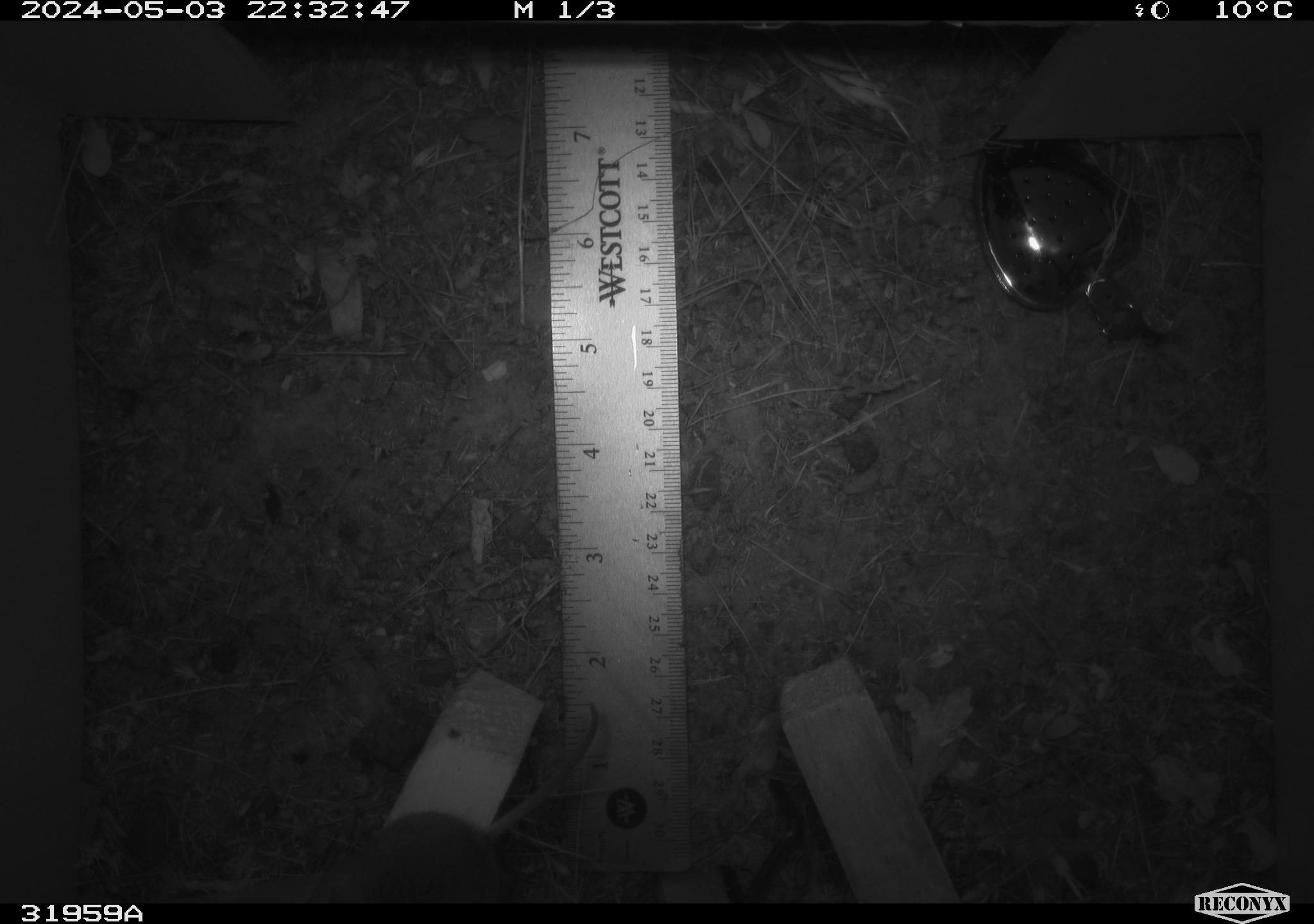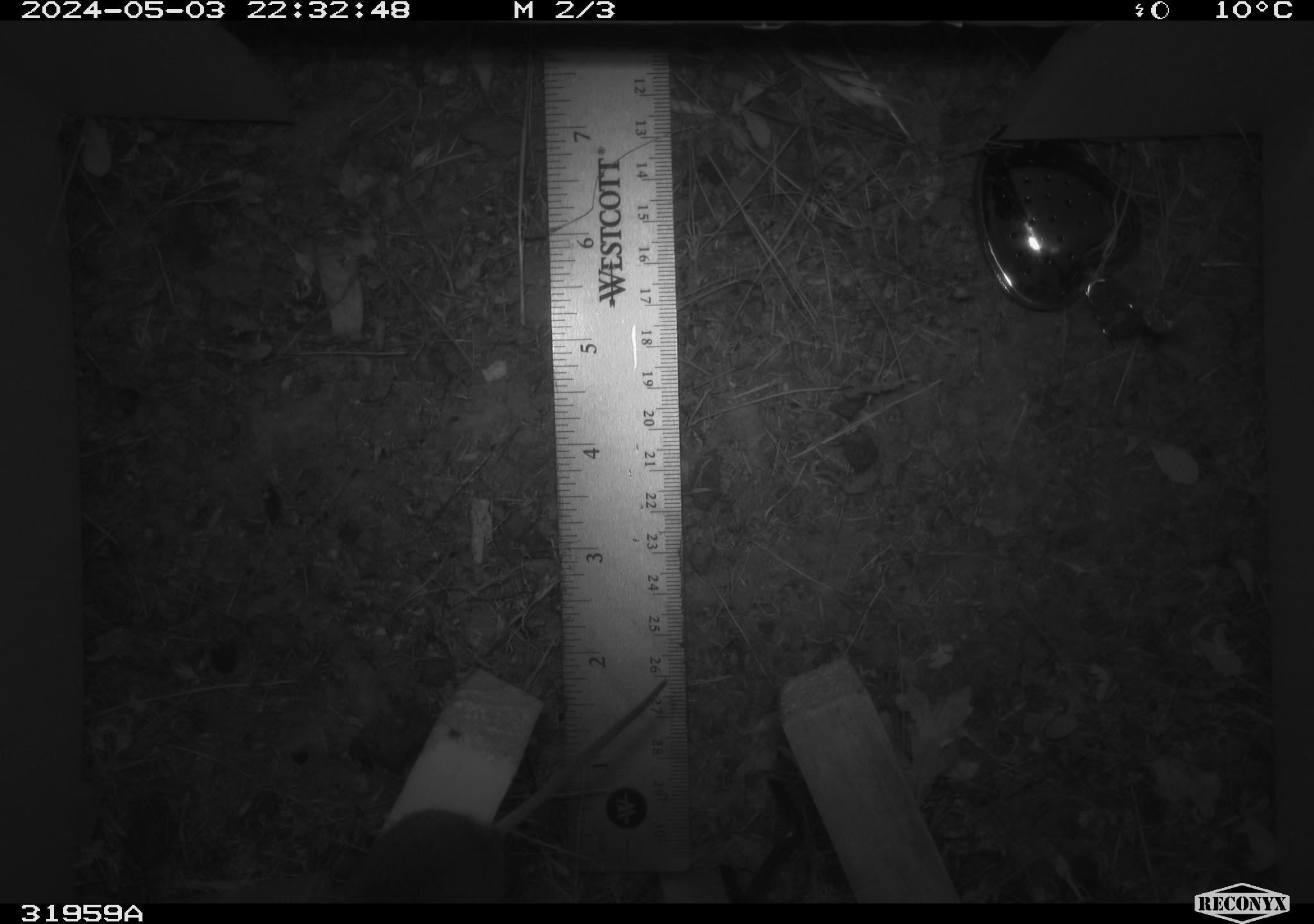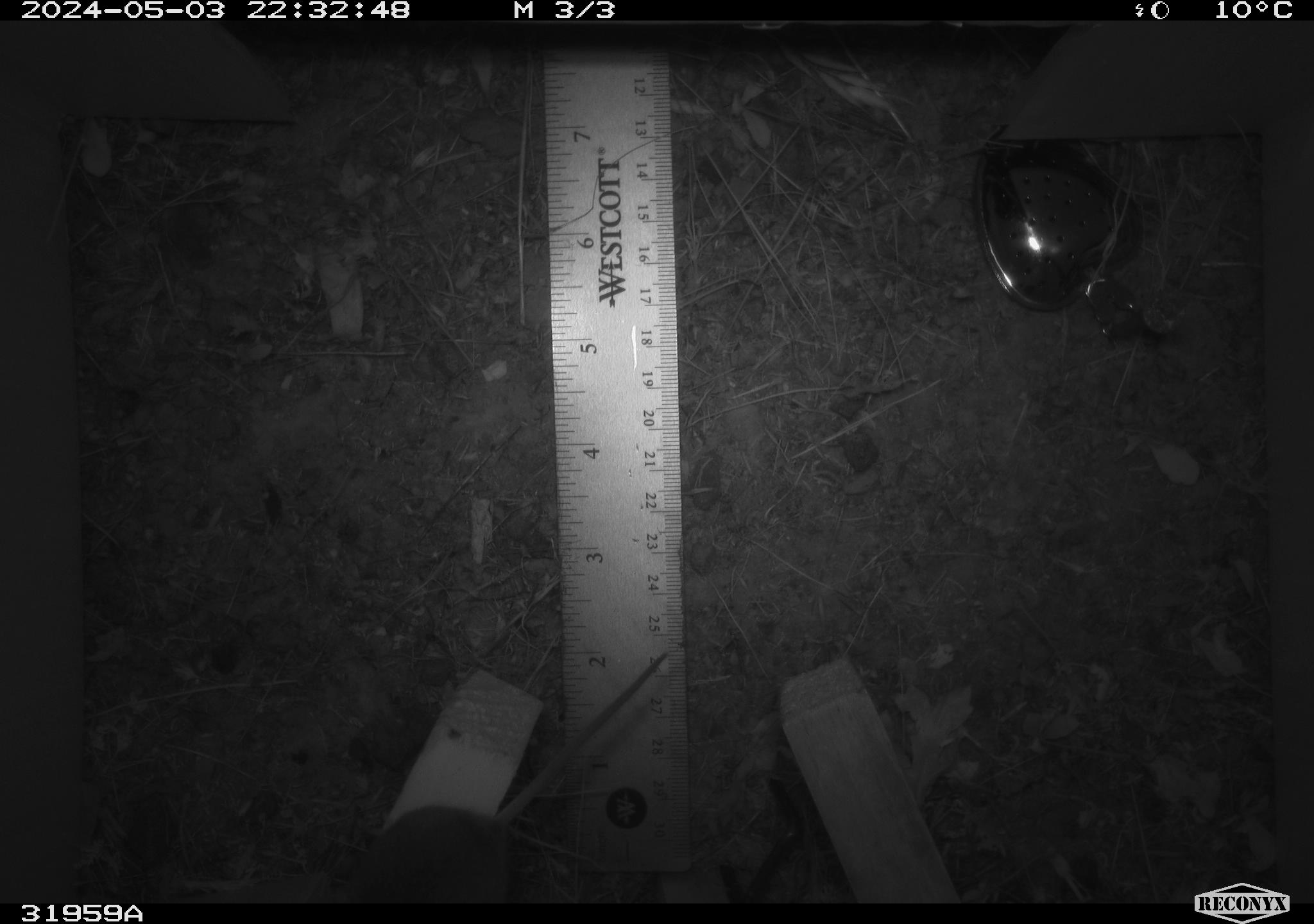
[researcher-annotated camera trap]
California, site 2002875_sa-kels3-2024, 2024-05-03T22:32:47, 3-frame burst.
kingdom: Animalia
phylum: Chordata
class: Mammalia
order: Rodentia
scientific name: Rodentia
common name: rodent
Rodent (Rodentia).